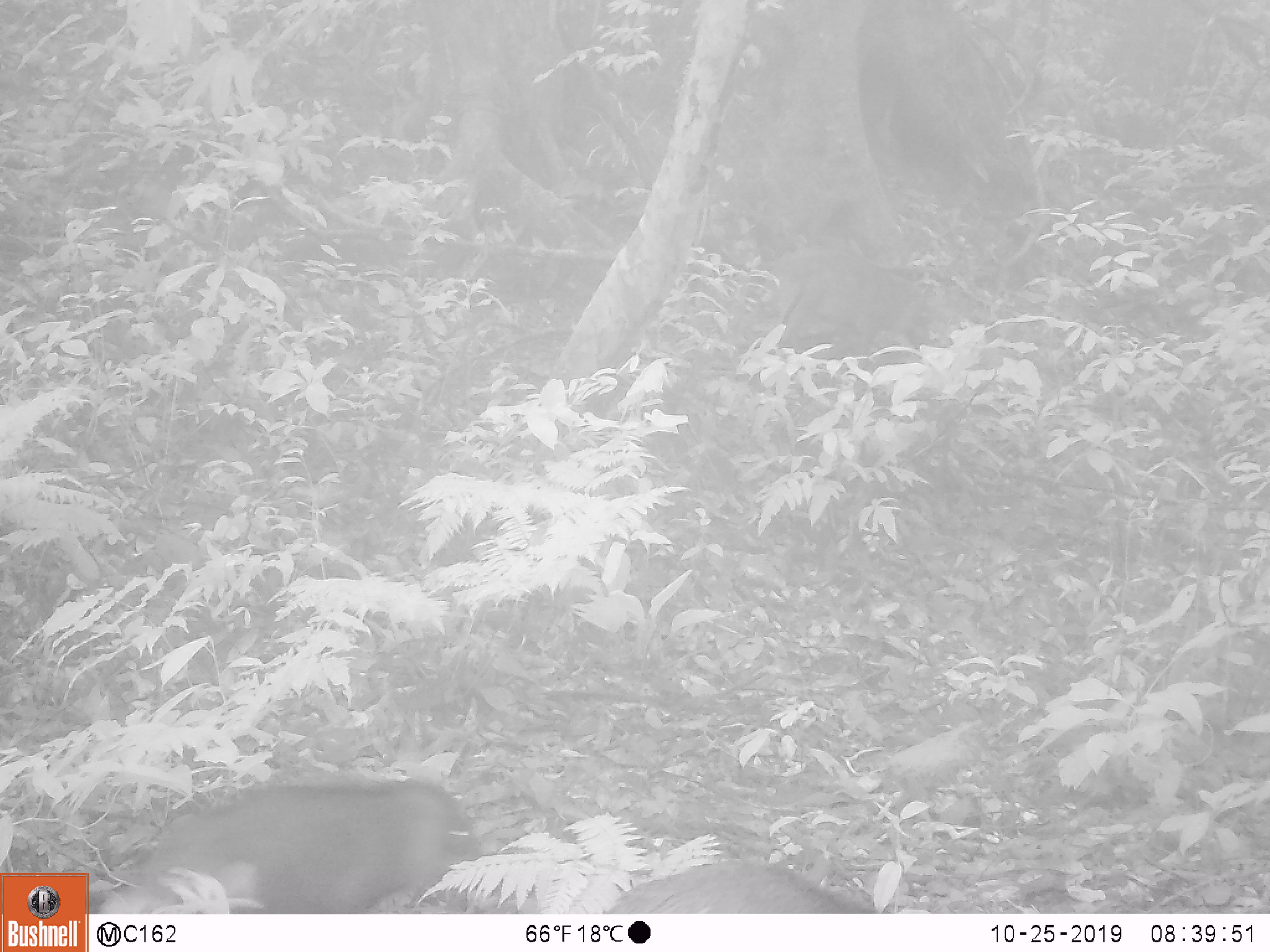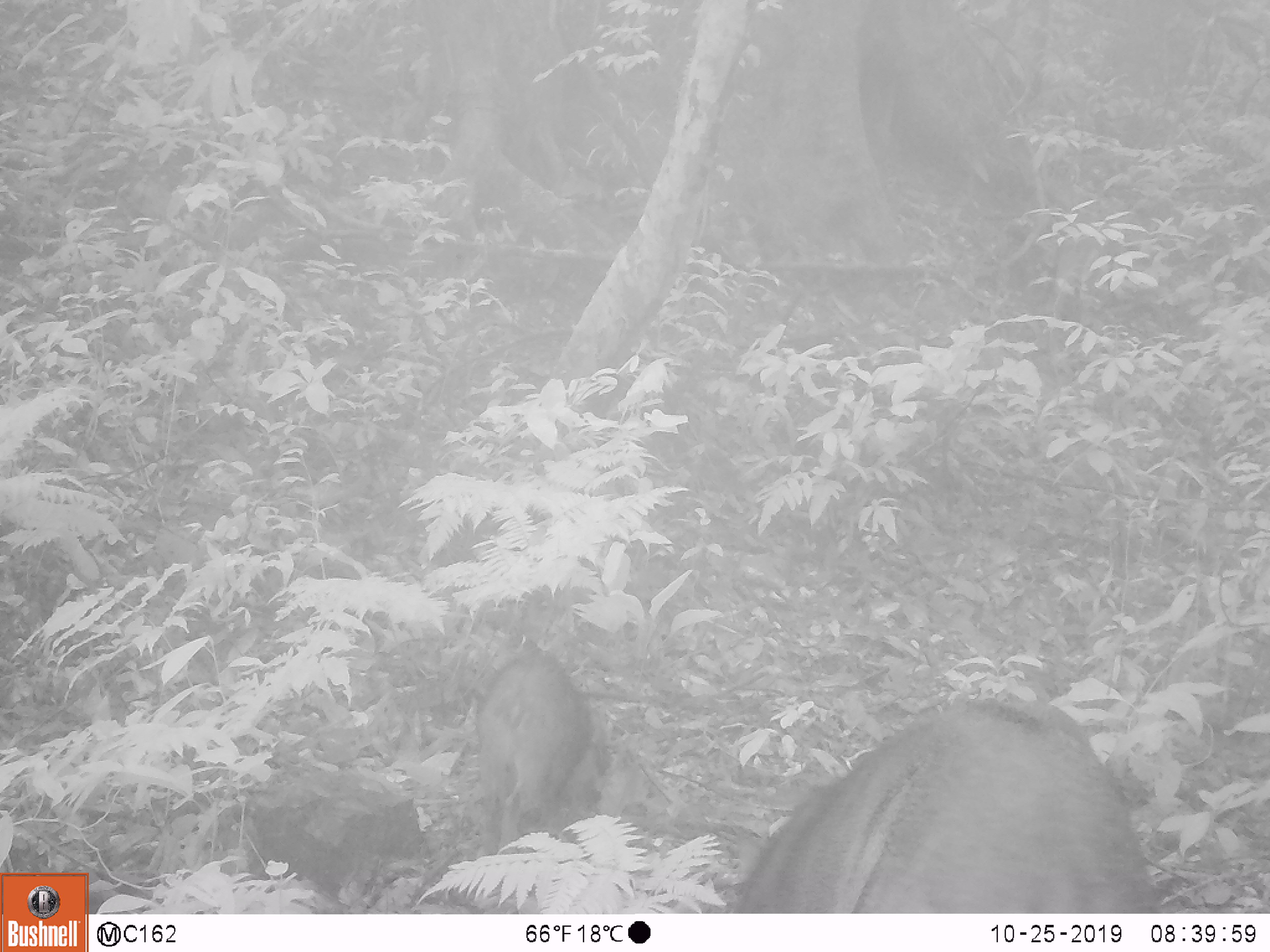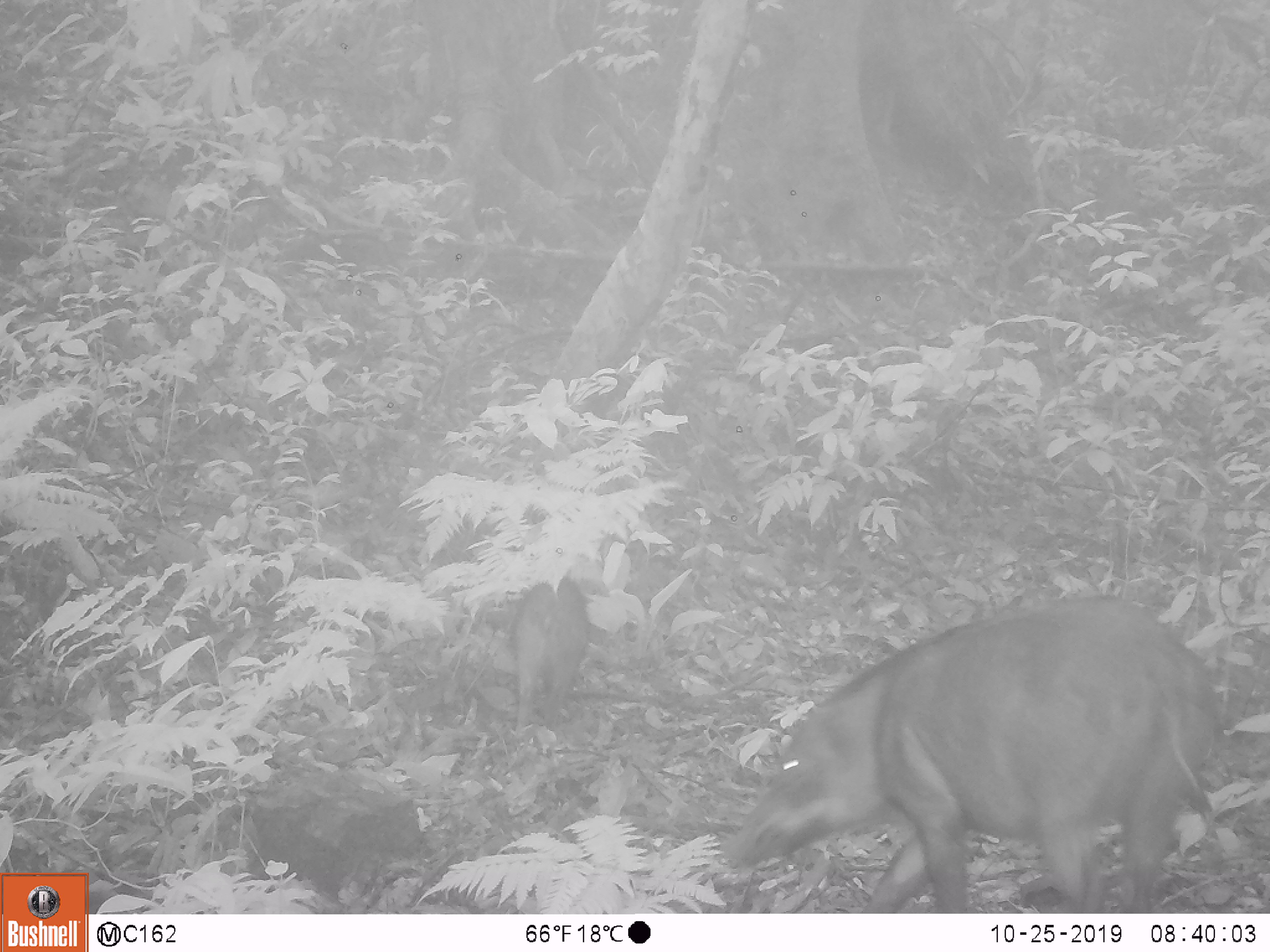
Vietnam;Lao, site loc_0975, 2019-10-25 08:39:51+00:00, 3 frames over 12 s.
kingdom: Animalia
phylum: Chordata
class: Mammalia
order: Artiodactyla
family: Suidae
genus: Sus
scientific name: Sus scrofa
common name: eurasian wild pig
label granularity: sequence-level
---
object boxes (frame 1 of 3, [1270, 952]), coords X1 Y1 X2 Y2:
eurasian wild pig: 118 772 510 913; 597 851 888 913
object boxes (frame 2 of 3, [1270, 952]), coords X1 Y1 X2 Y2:
eurasian wild pig: 727 692 1166 913; 470 631 620 858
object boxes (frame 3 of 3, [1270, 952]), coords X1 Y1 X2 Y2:
eurasian wild pig: 714 590 1227 915; 507 572 593 734